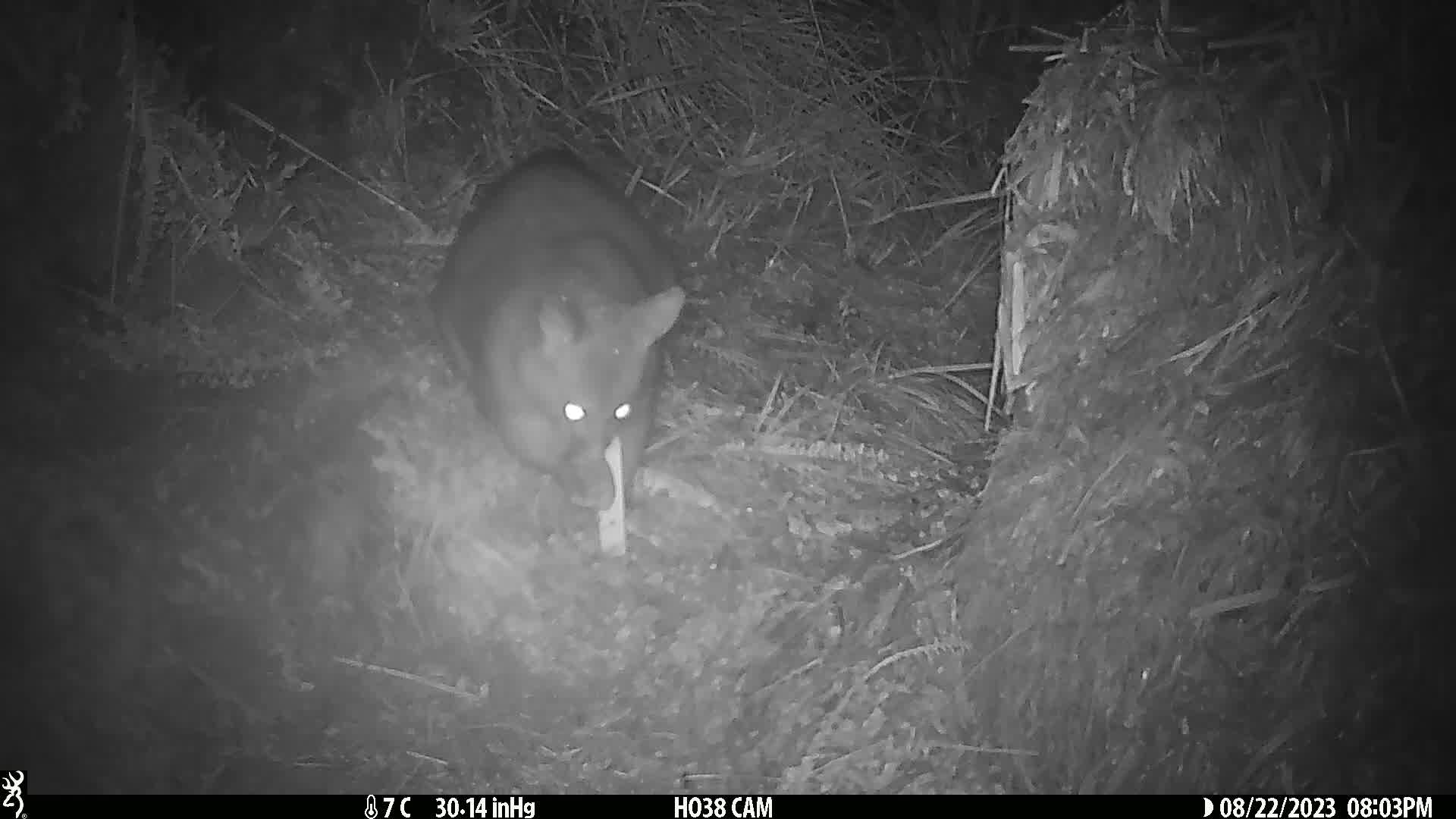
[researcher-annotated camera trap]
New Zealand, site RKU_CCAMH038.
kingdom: Animalia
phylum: Chordata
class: Mammalia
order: Diprotodontia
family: Phalangeridae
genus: Trichosurus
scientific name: Trichosurus vulpecula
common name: common brushtail possum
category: possum